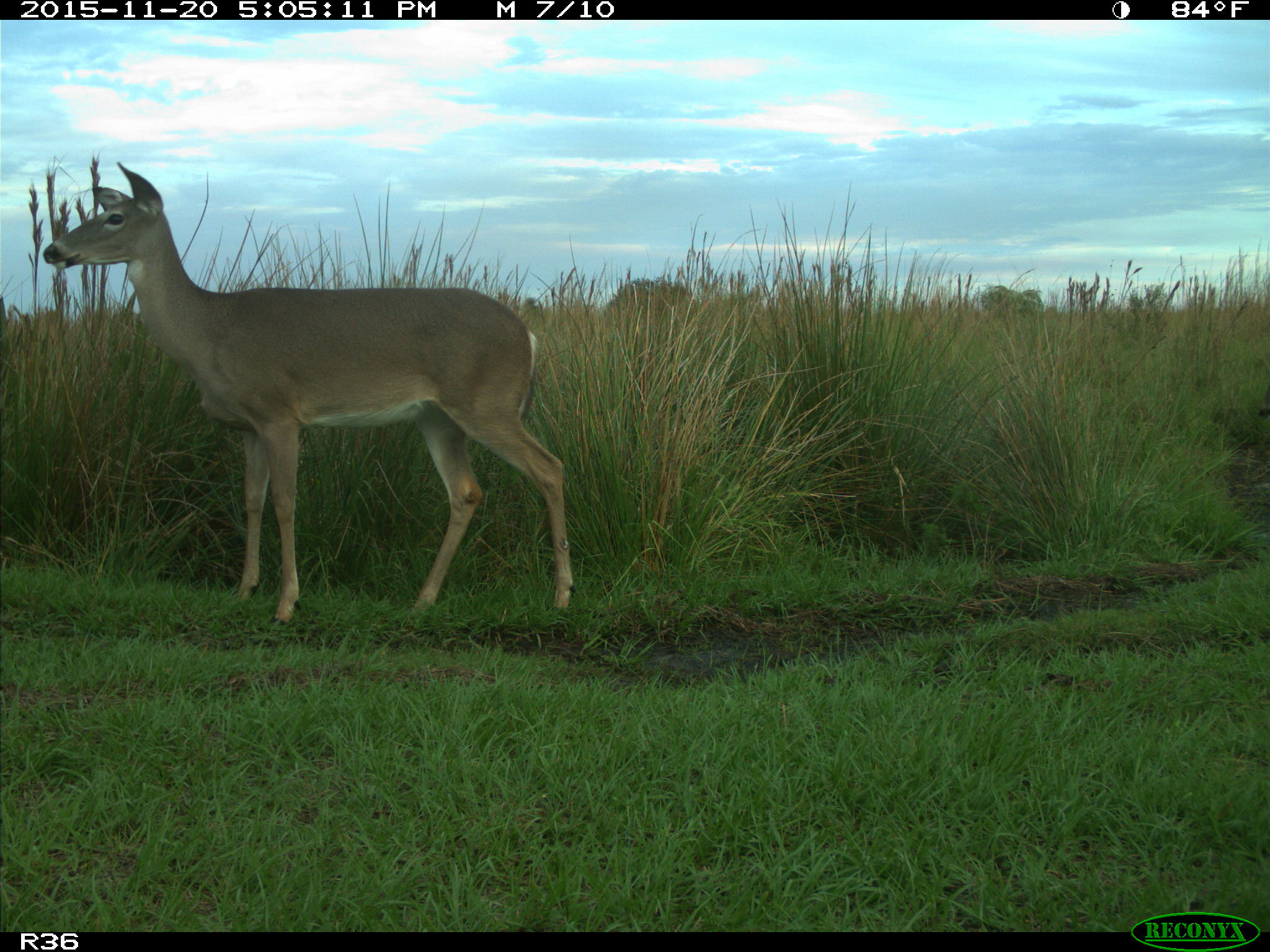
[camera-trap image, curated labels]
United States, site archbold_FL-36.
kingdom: Animalia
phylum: Chordata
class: Mammalia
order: Artiodactyla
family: Cervidae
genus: Odocoileus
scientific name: Odocoileus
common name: deer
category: unidentified deer